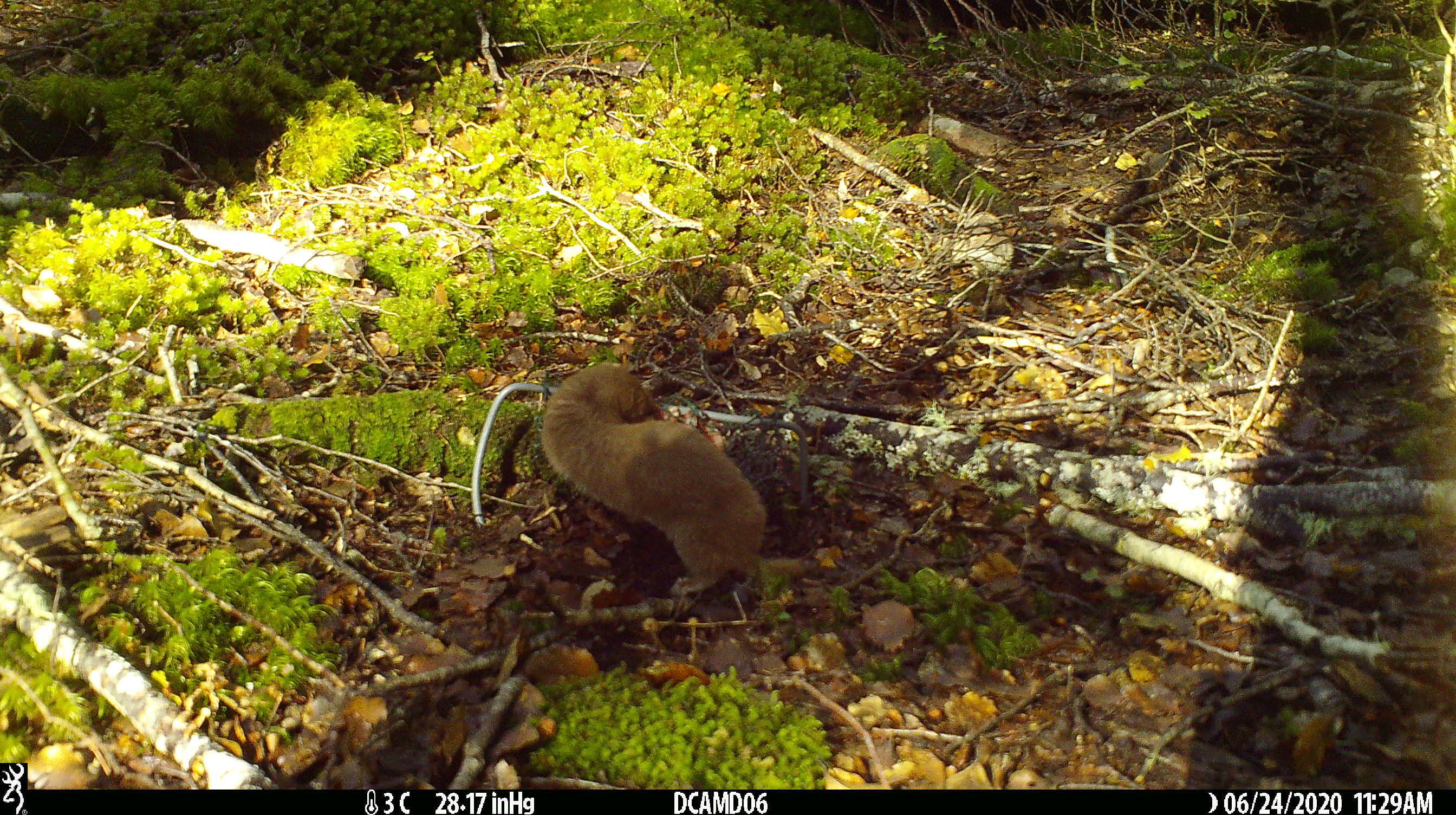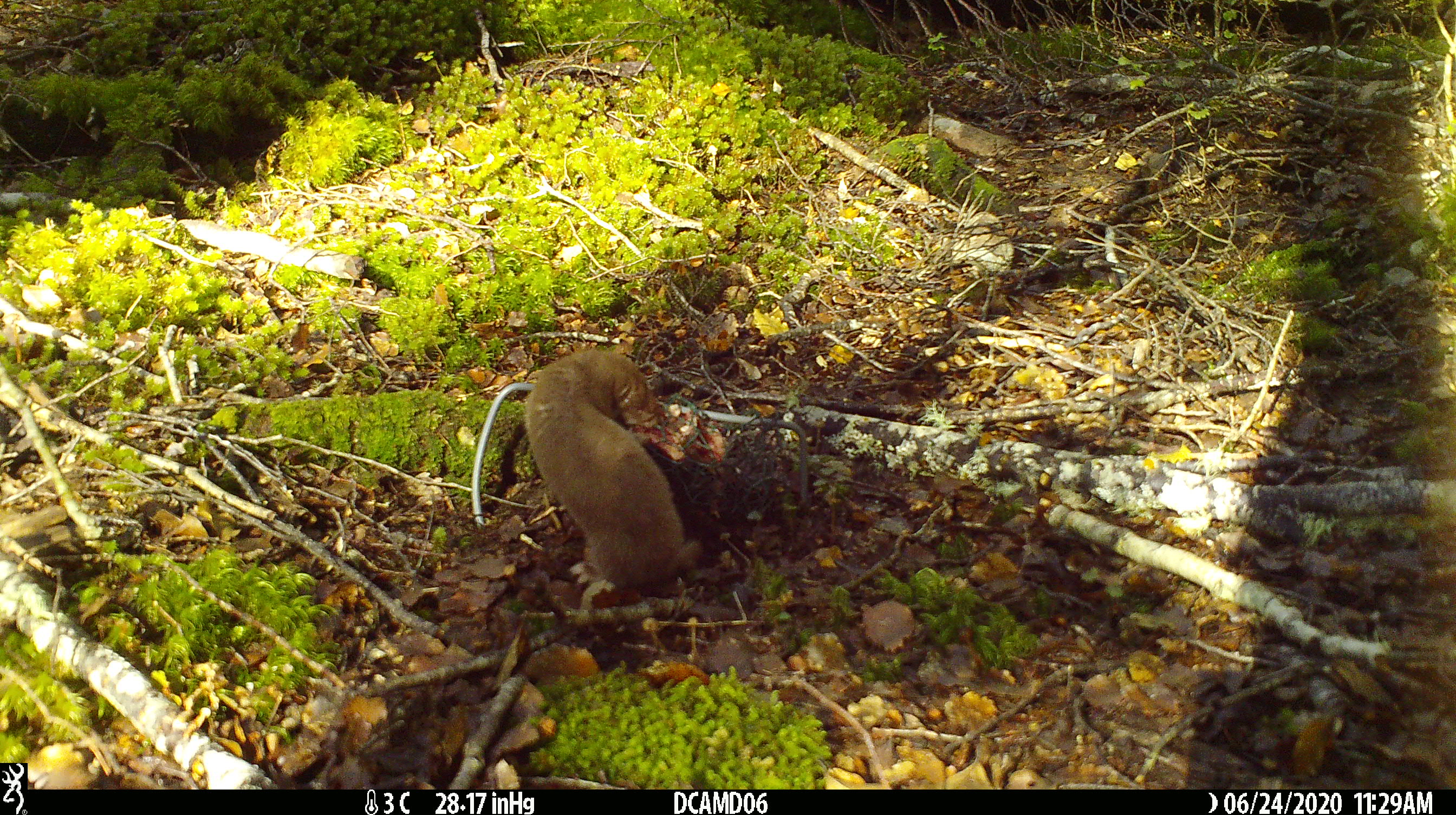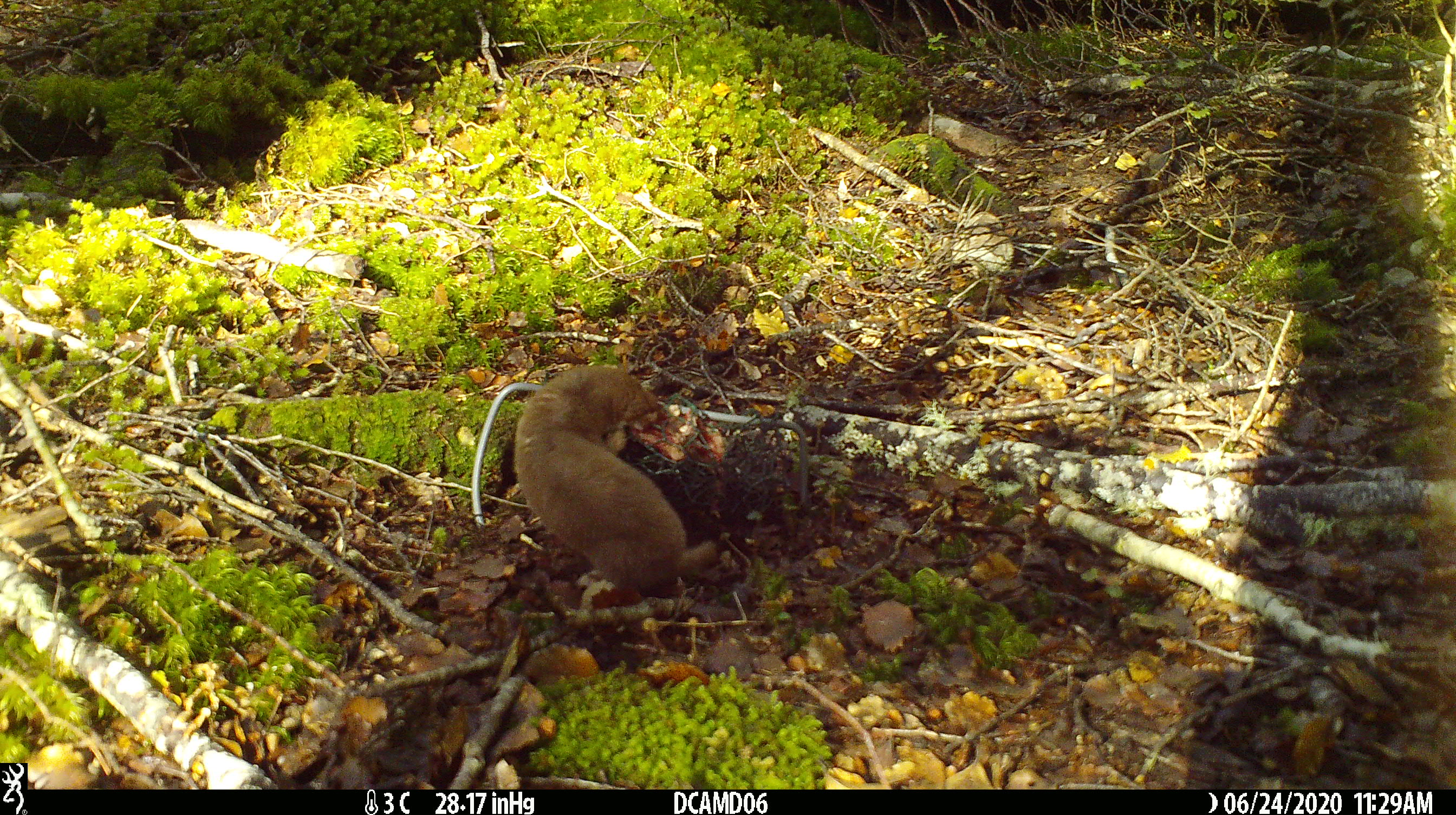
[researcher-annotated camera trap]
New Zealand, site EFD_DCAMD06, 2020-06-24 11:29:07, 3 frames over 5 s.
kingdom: Animalia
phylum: Chordata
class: Mammalia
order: Carnivora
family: Mustelidae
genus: Mustela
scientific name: Mustela nivalis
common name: least weasel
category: weasel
Weasel (least weasel) (Mustela nivalis).